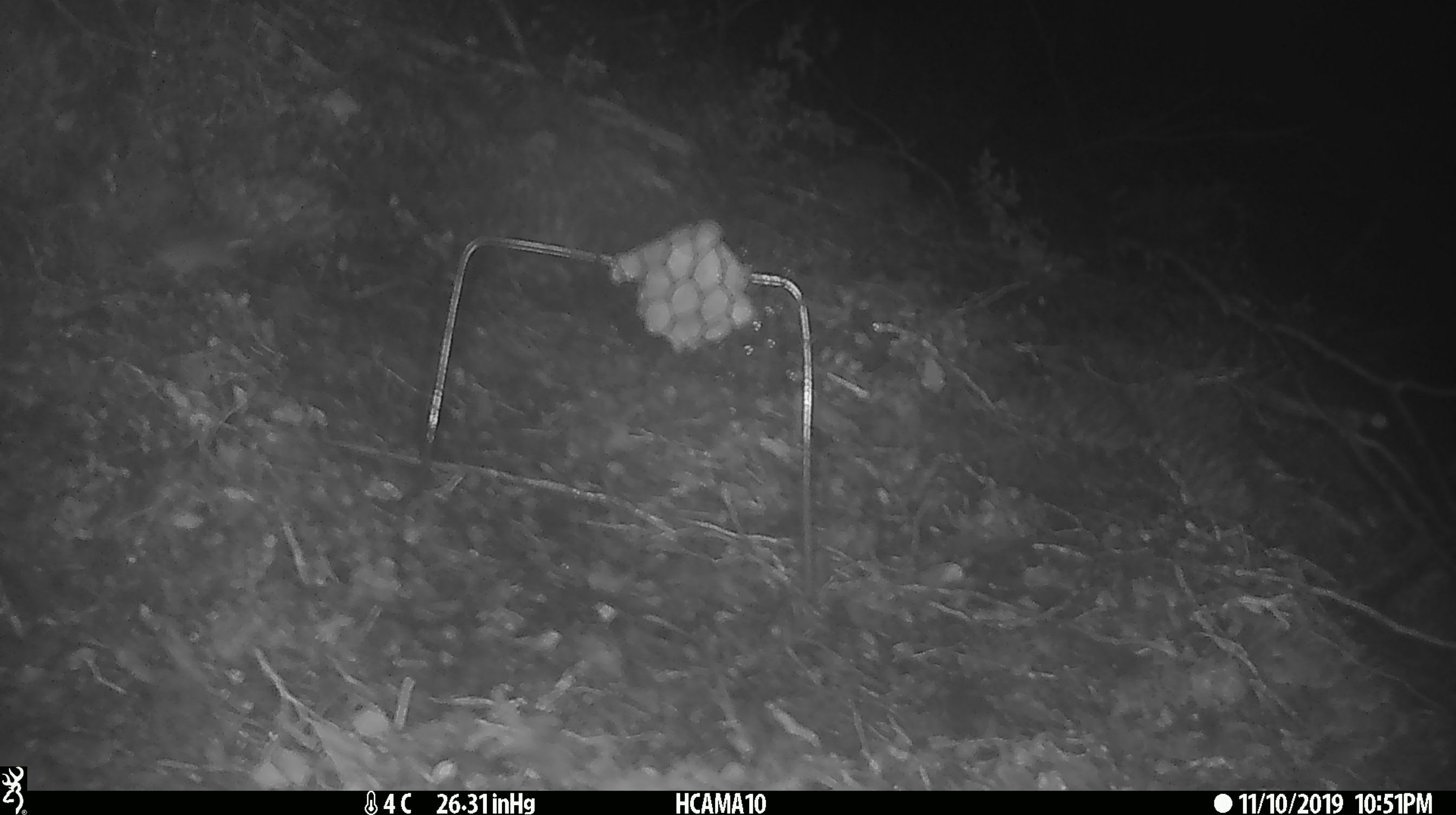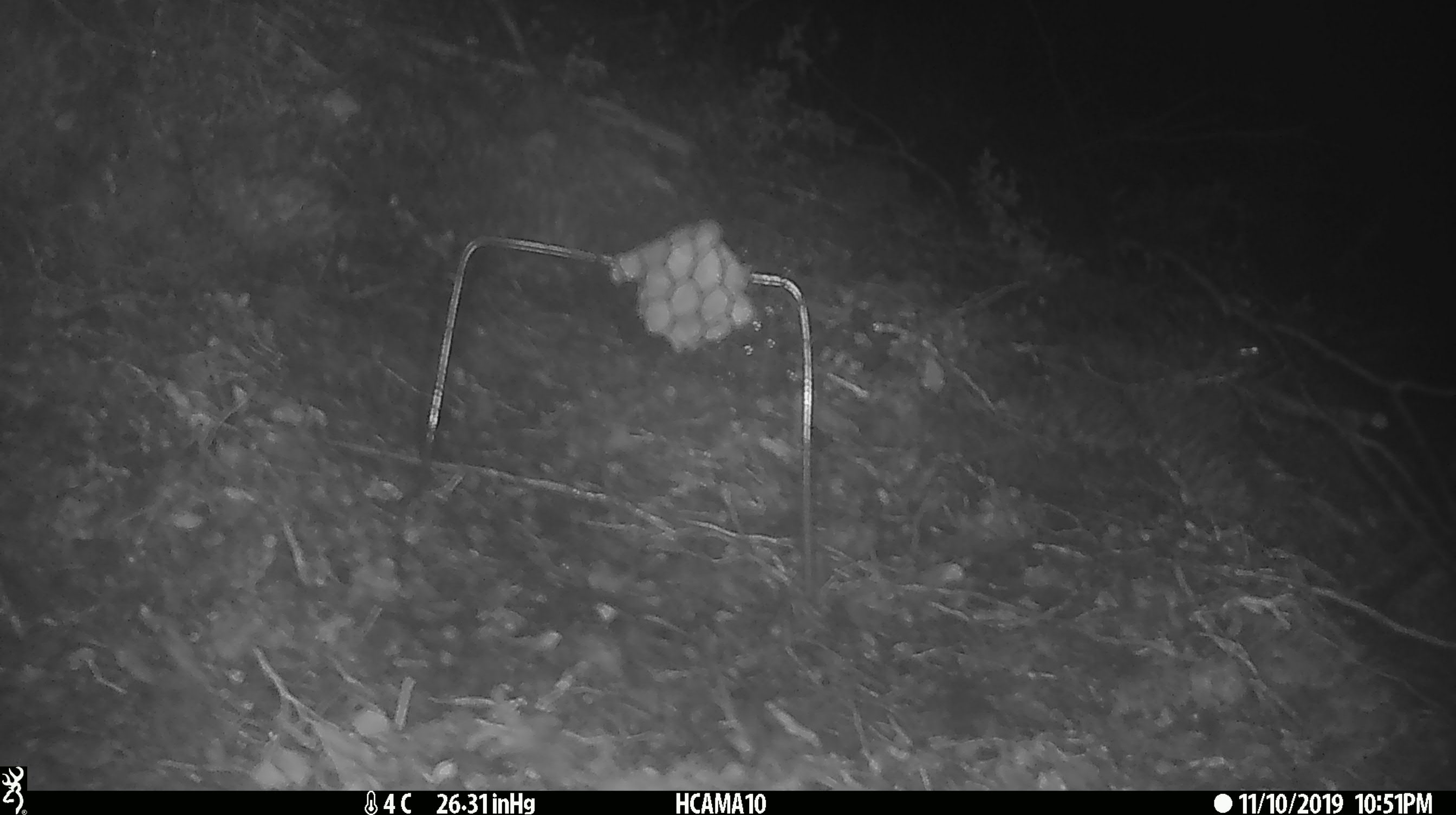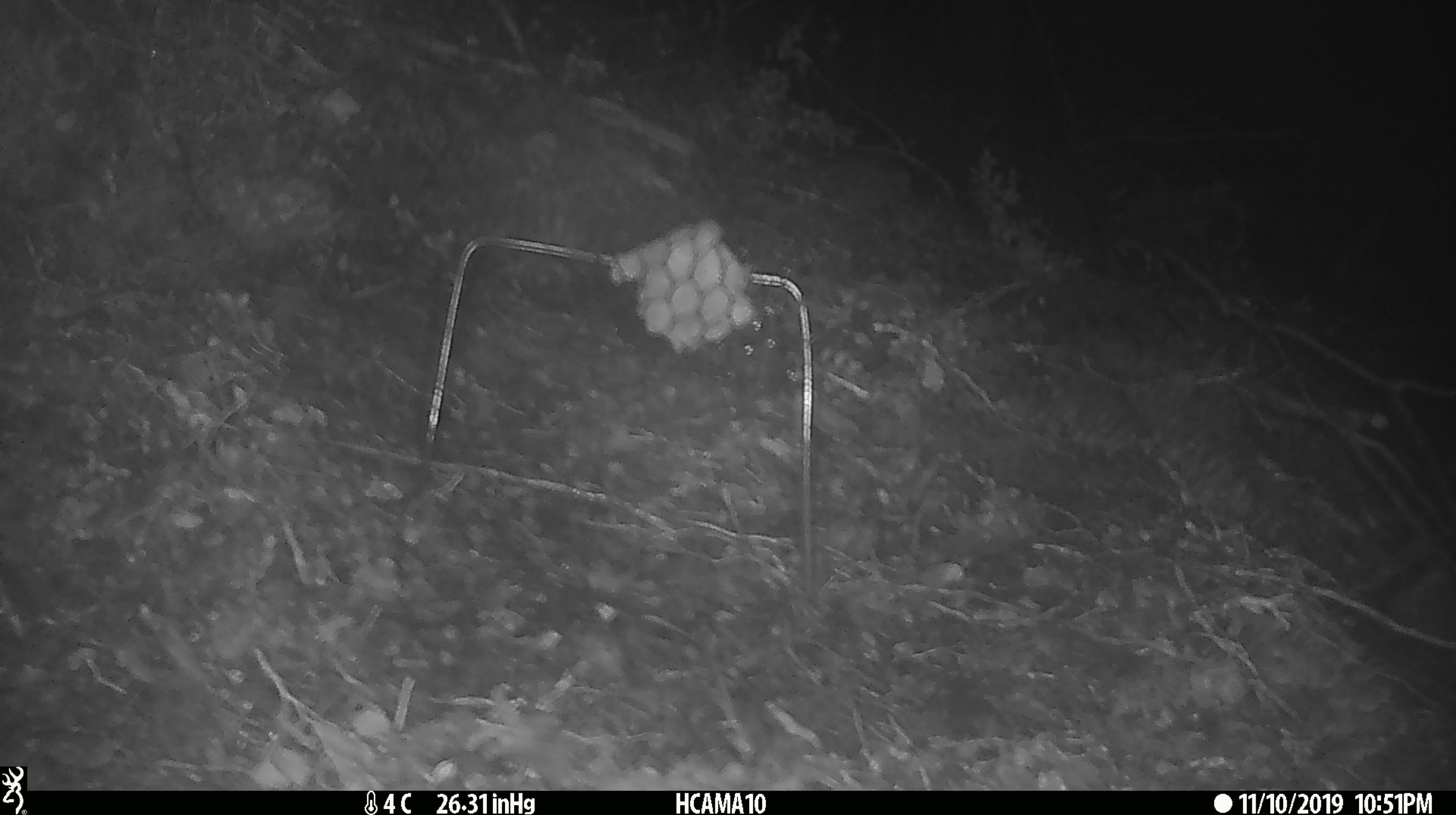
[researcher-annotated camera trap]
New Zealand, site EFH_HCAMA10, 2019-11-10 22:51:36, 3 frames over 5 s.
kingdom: Animalia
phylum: Chordata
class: Mammalia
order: Rodentia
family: Muridae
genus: Mus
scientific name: Mus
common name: mouse